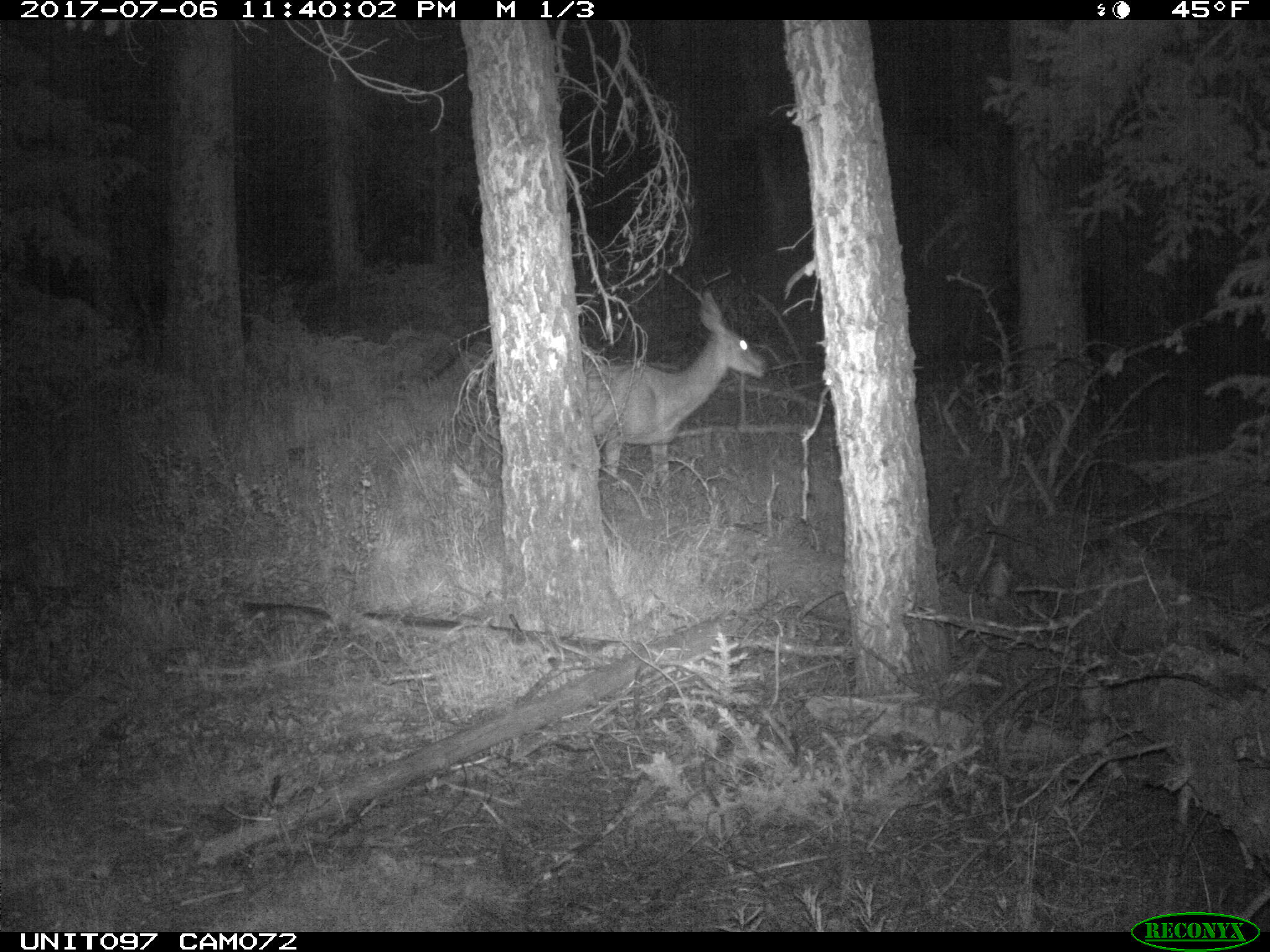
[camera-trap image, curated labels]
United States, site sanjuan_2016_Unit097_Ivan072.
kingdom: Animalia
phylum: Chordata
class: Mammalia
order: Artiodactyla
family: Cervidae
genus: Odocoileus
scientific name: Odocoileus hemionus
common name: mule deer